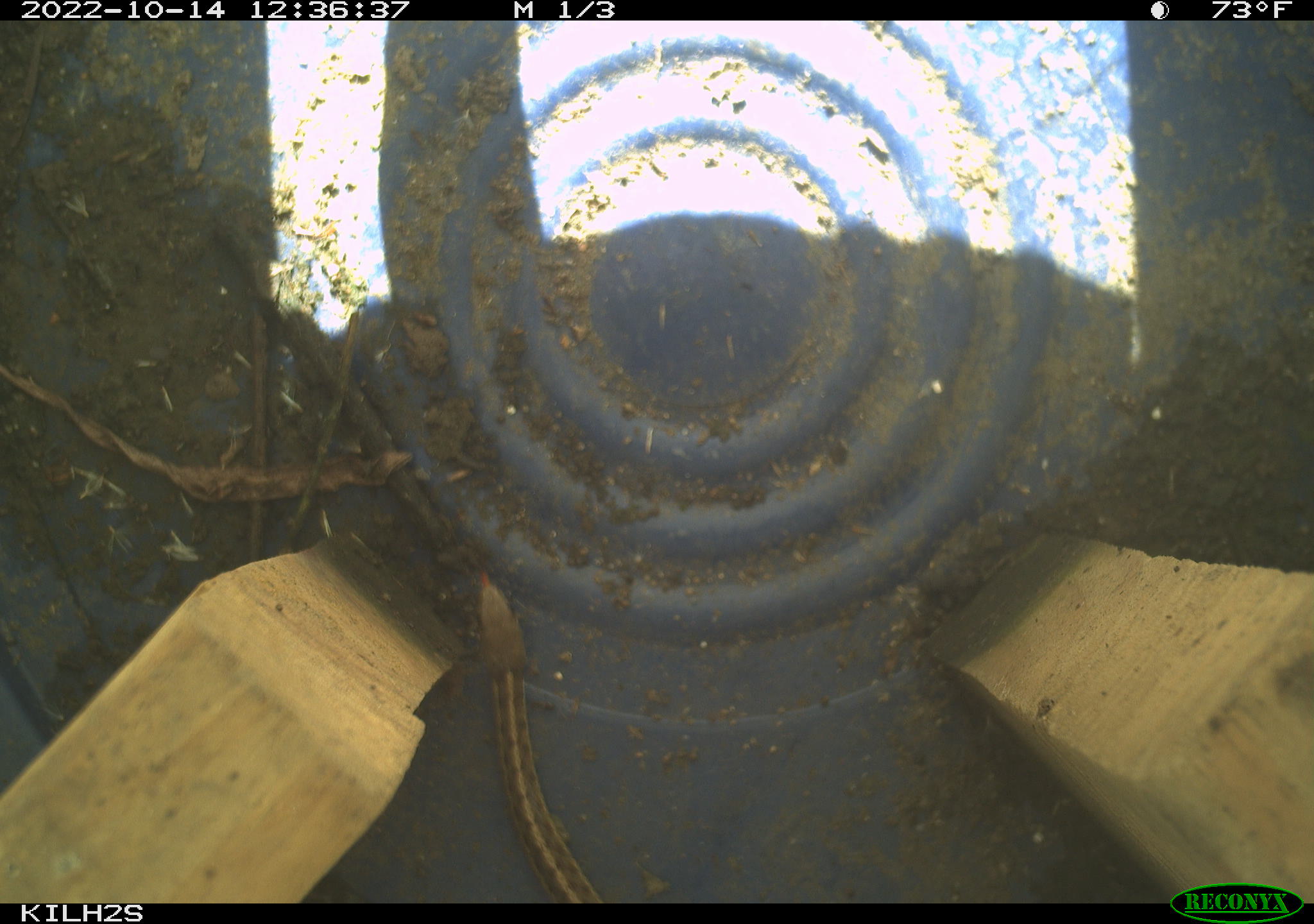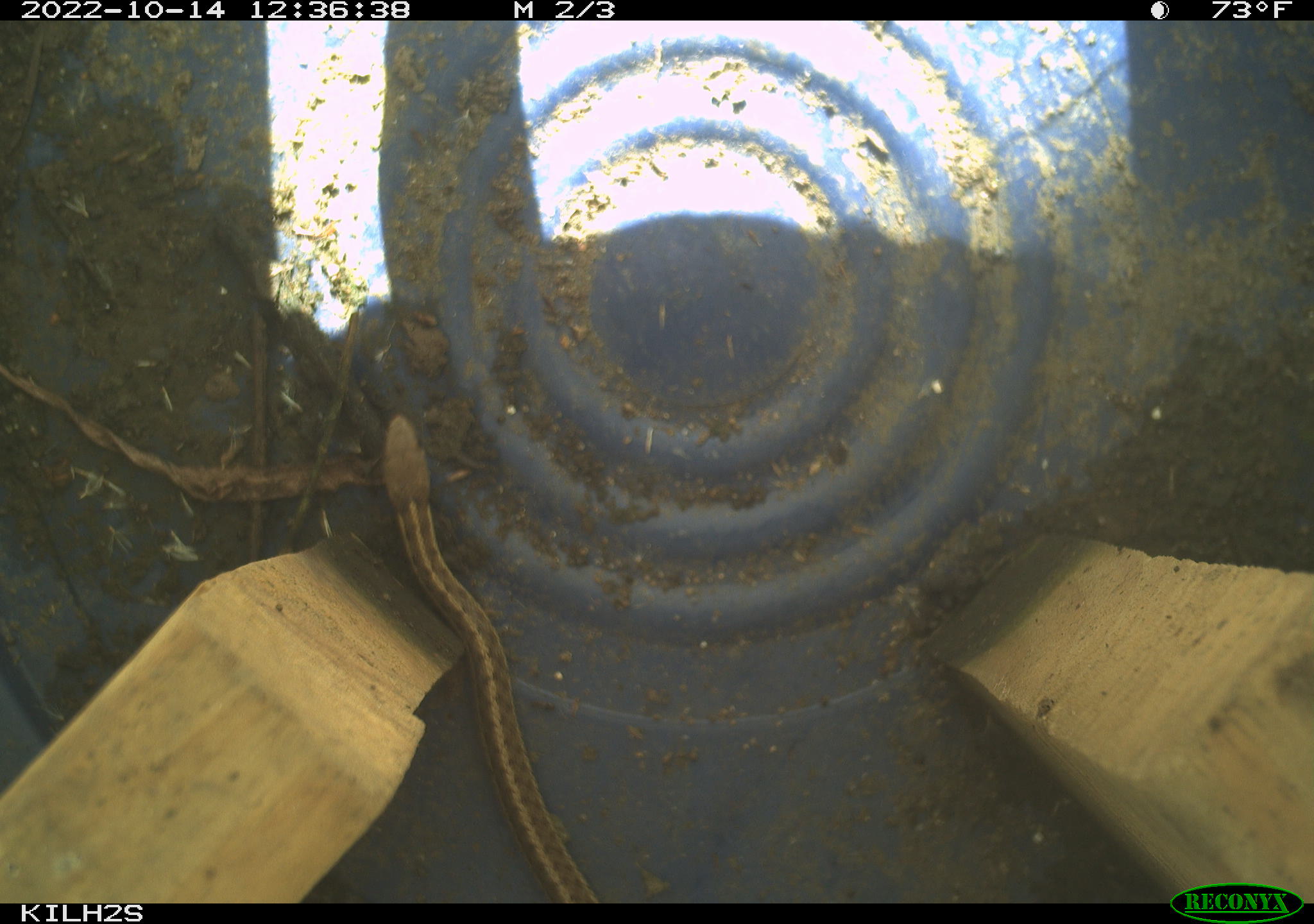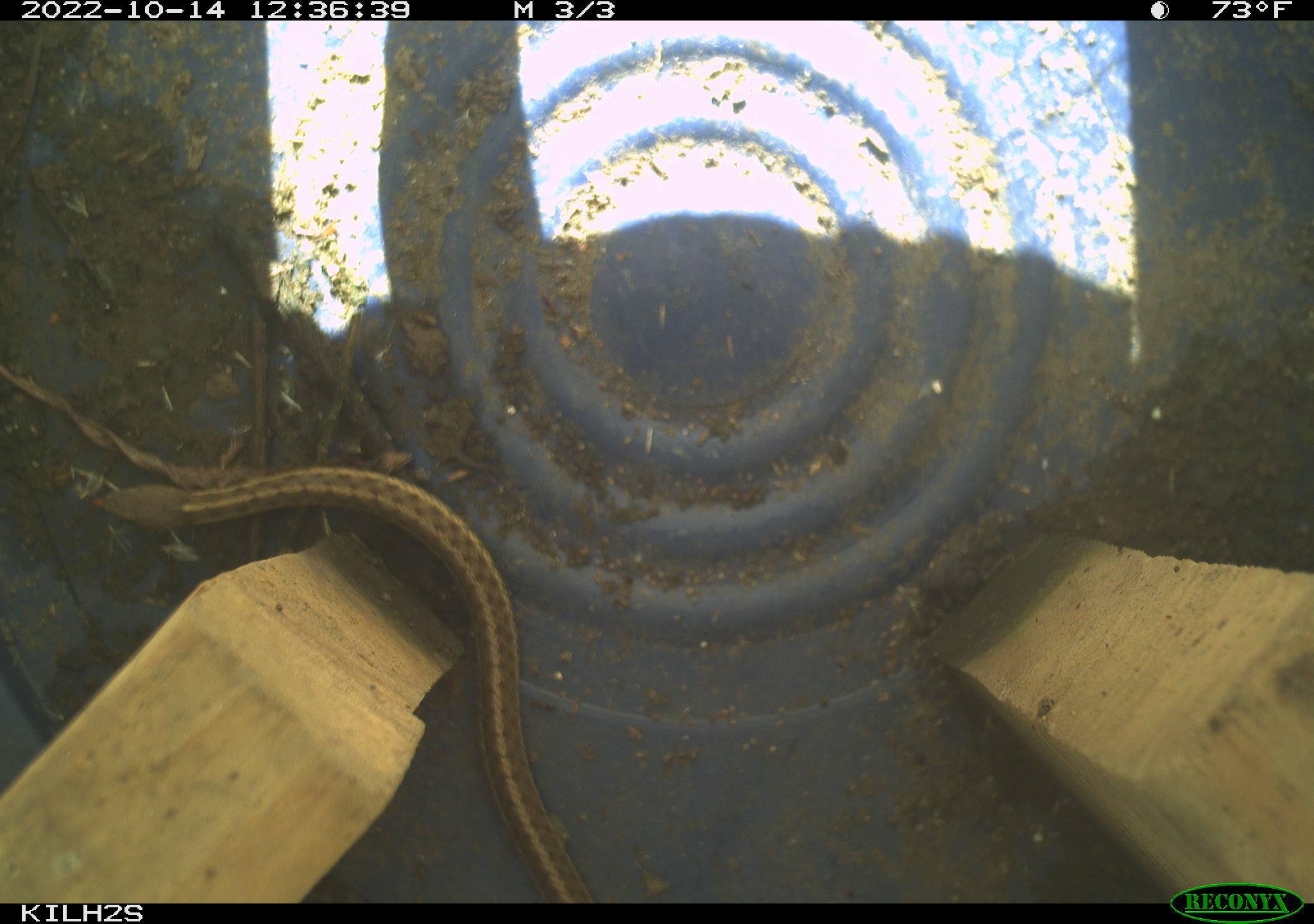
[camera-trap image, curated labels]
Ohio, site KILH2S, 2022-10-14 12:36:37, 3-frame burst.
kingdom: Animalia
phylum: Chordata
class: Reptilia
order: Squamata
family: Colubridae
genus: Thamnophis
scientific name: Thamnophis sirtalis sirtalis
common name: eastern gartersnake